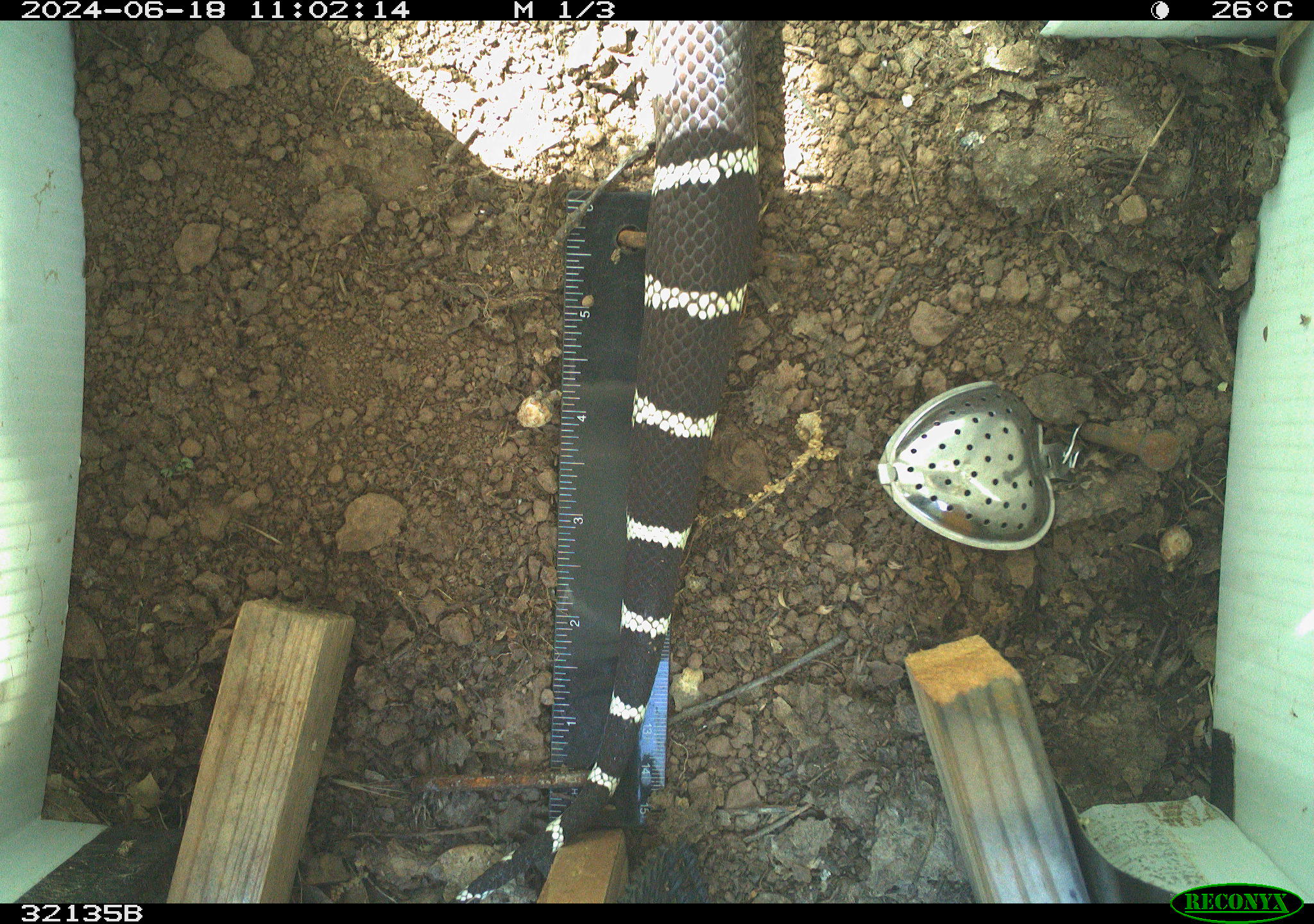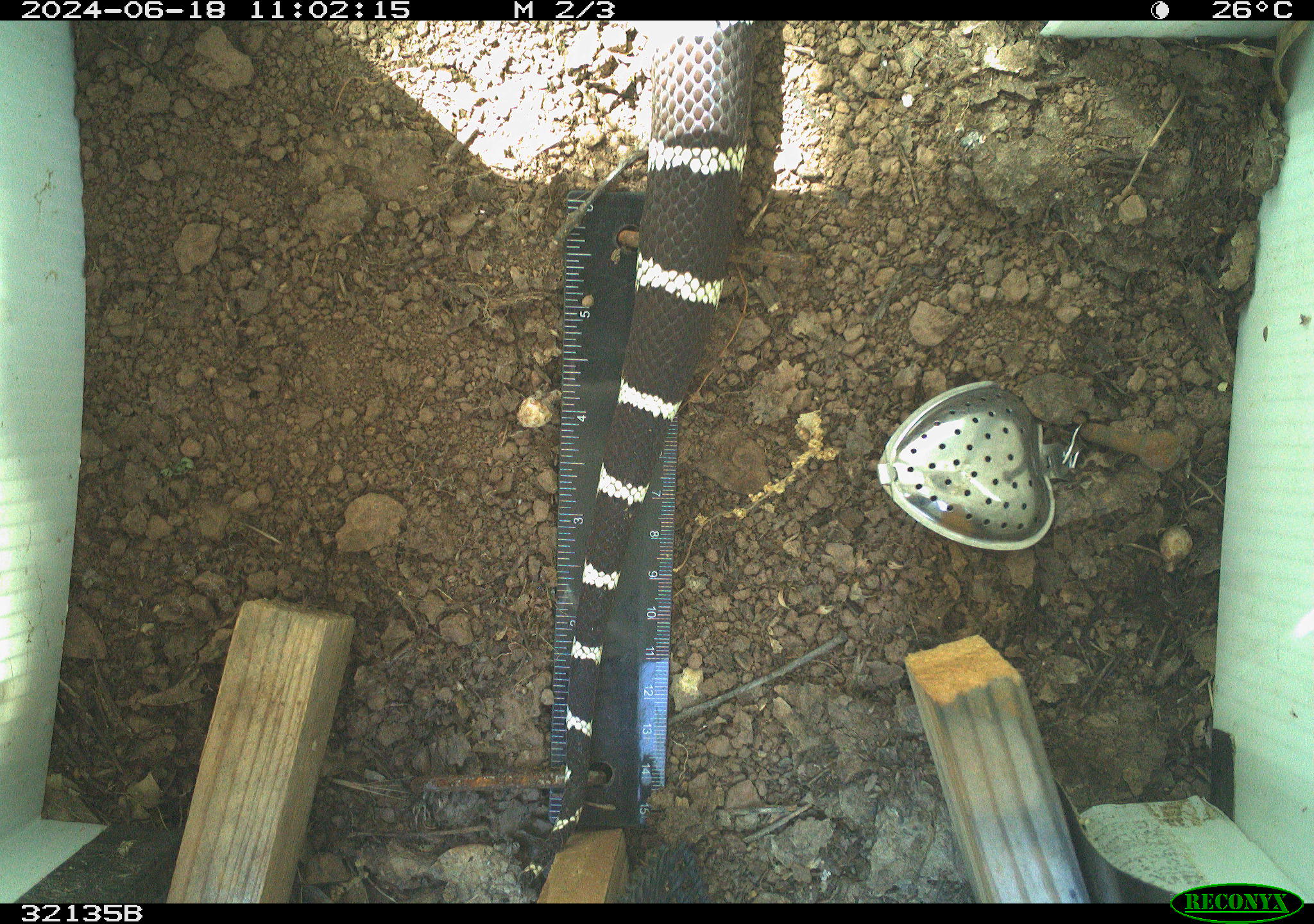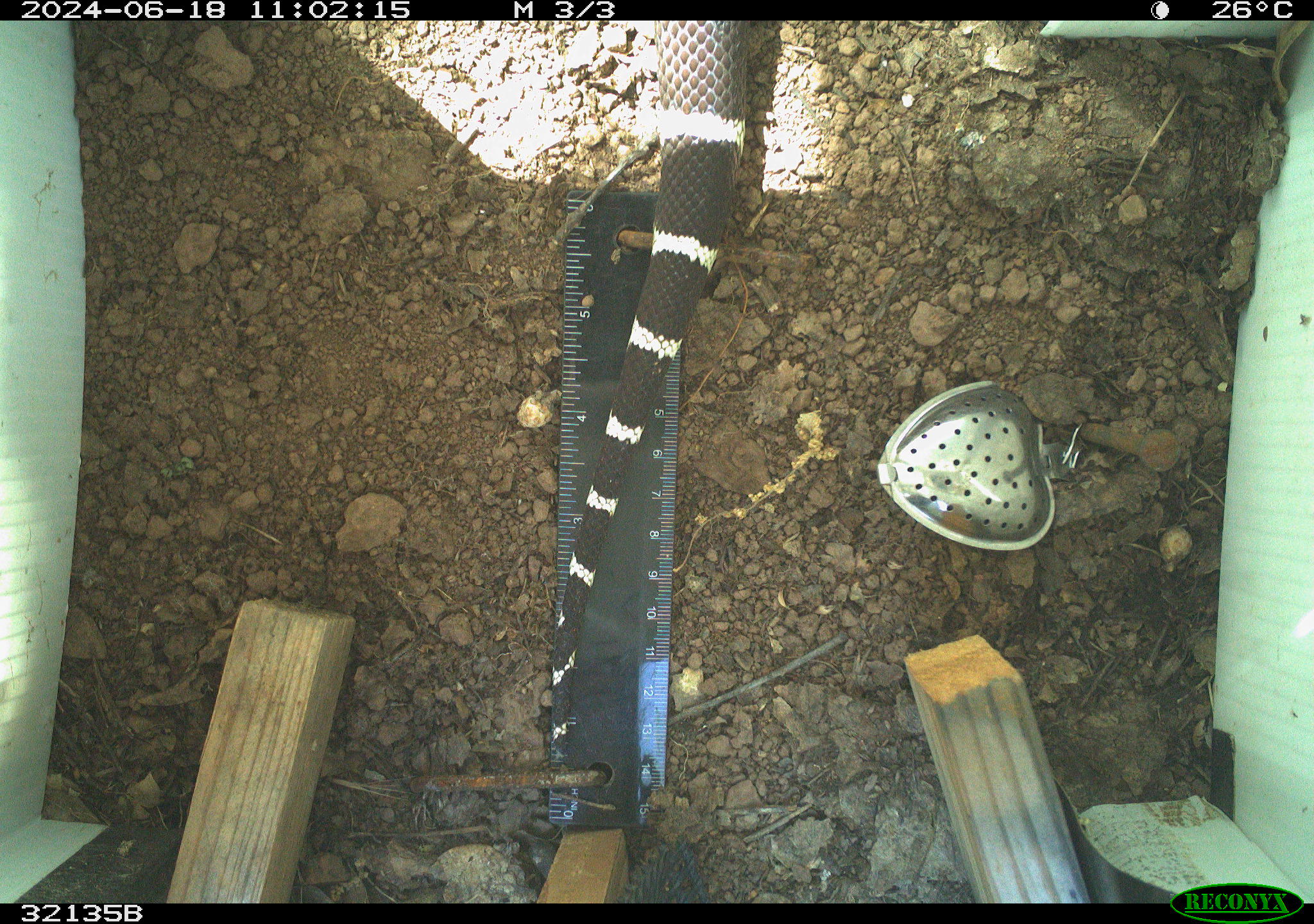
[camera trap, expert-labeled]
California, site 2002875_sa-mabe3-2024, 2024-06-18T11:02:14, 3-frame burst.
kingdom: Animalia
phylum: Chordata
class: Reptilia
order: Squamata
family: Colubridae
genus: Lampropeltis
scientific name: Lampropeltis californiae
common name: california kingsnake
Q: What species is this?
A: California kingsnake (Lampropeltis californiae).